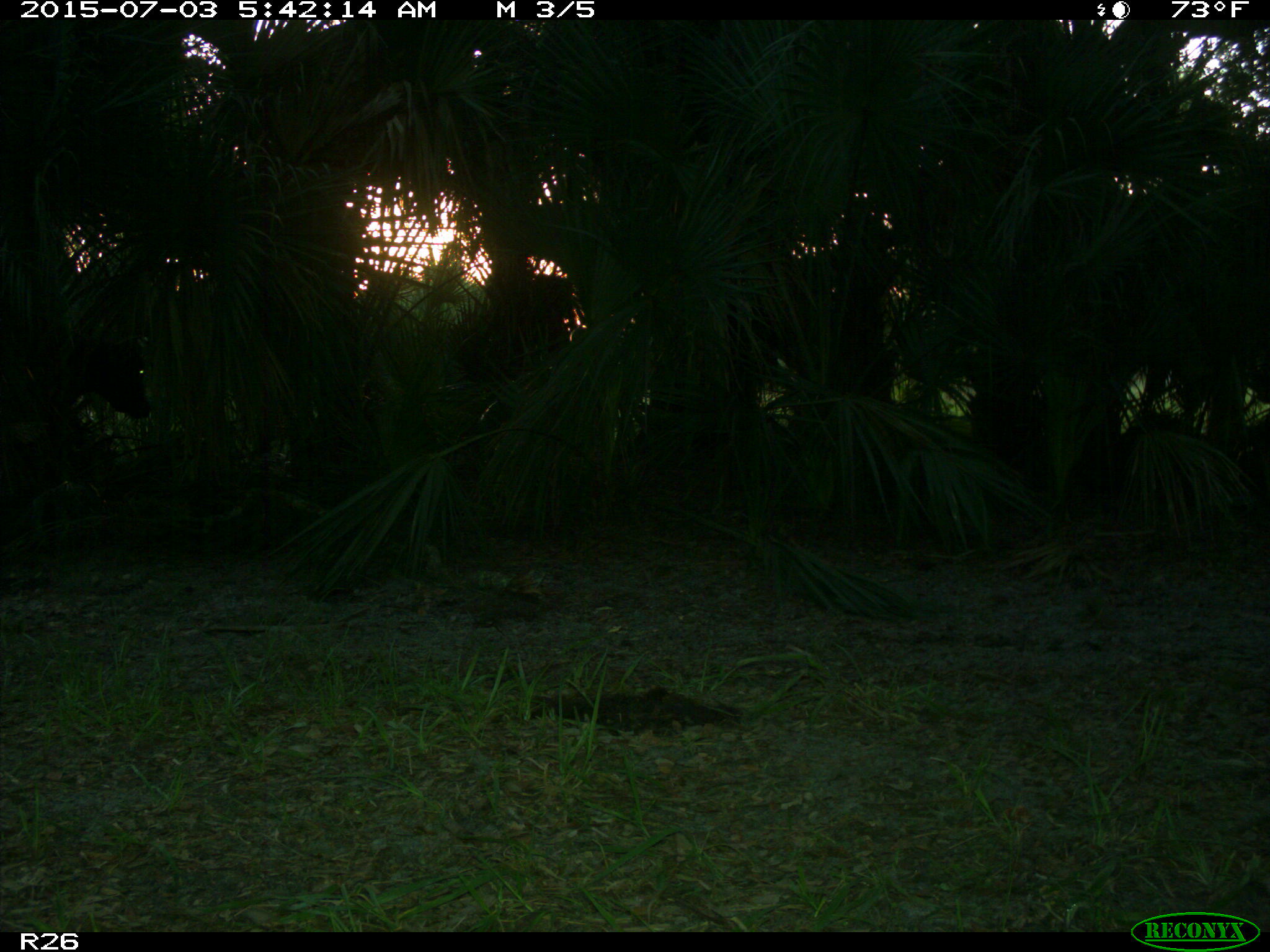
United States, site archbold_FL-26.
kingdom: Animalia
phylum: Chordata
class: Mammalia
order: Artiodactyla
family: Bovidae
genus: Bos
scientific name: Bos taurus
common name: domestic cow